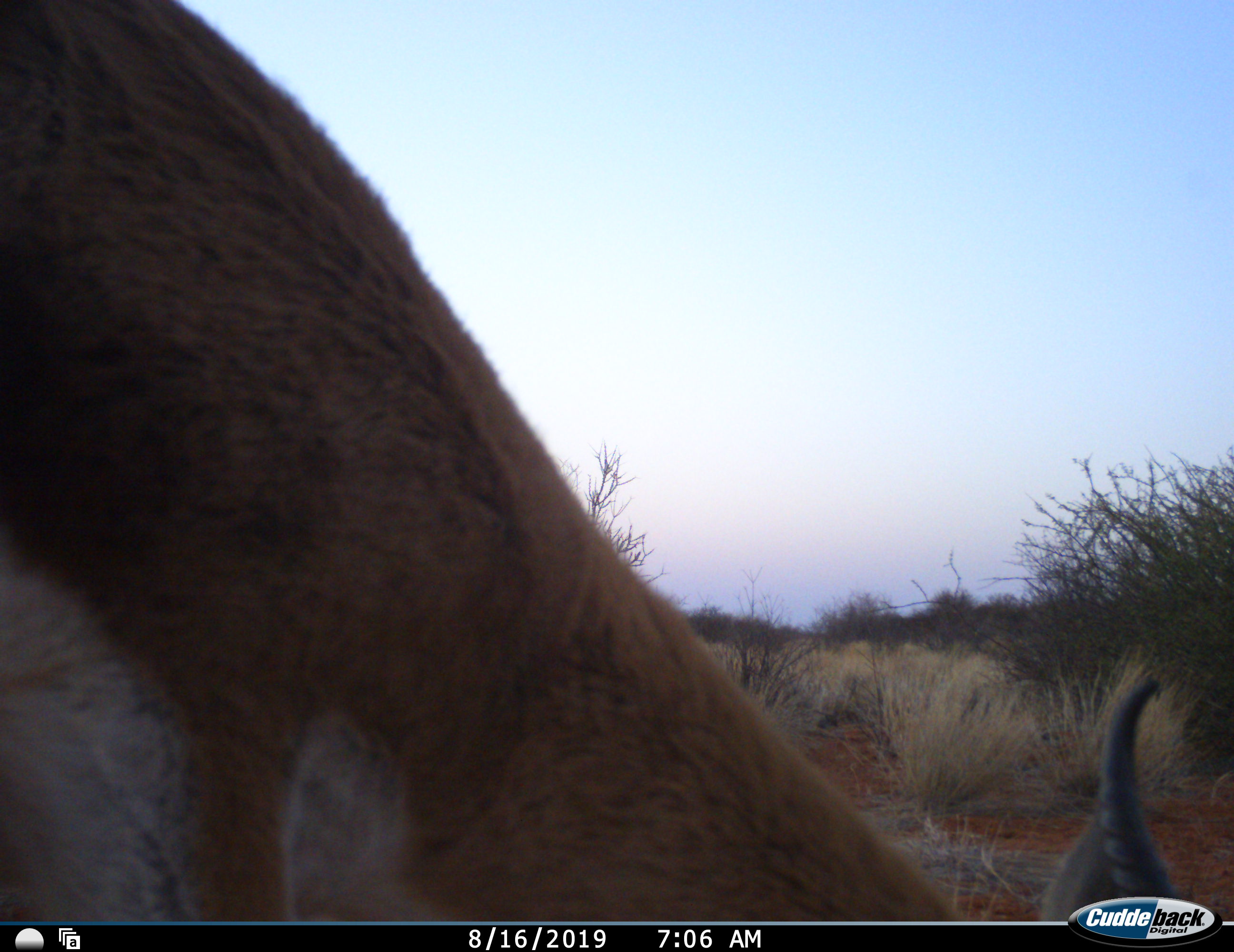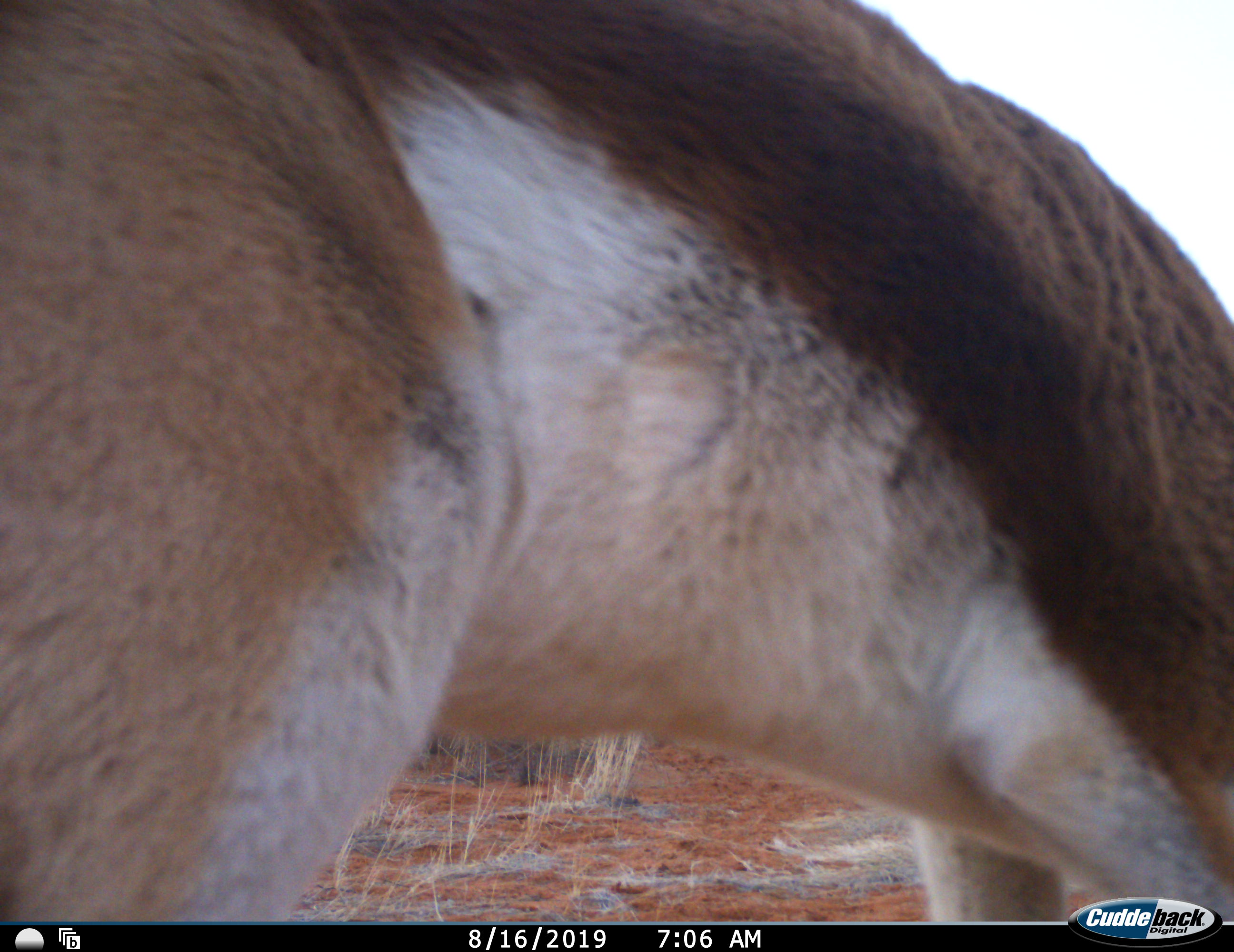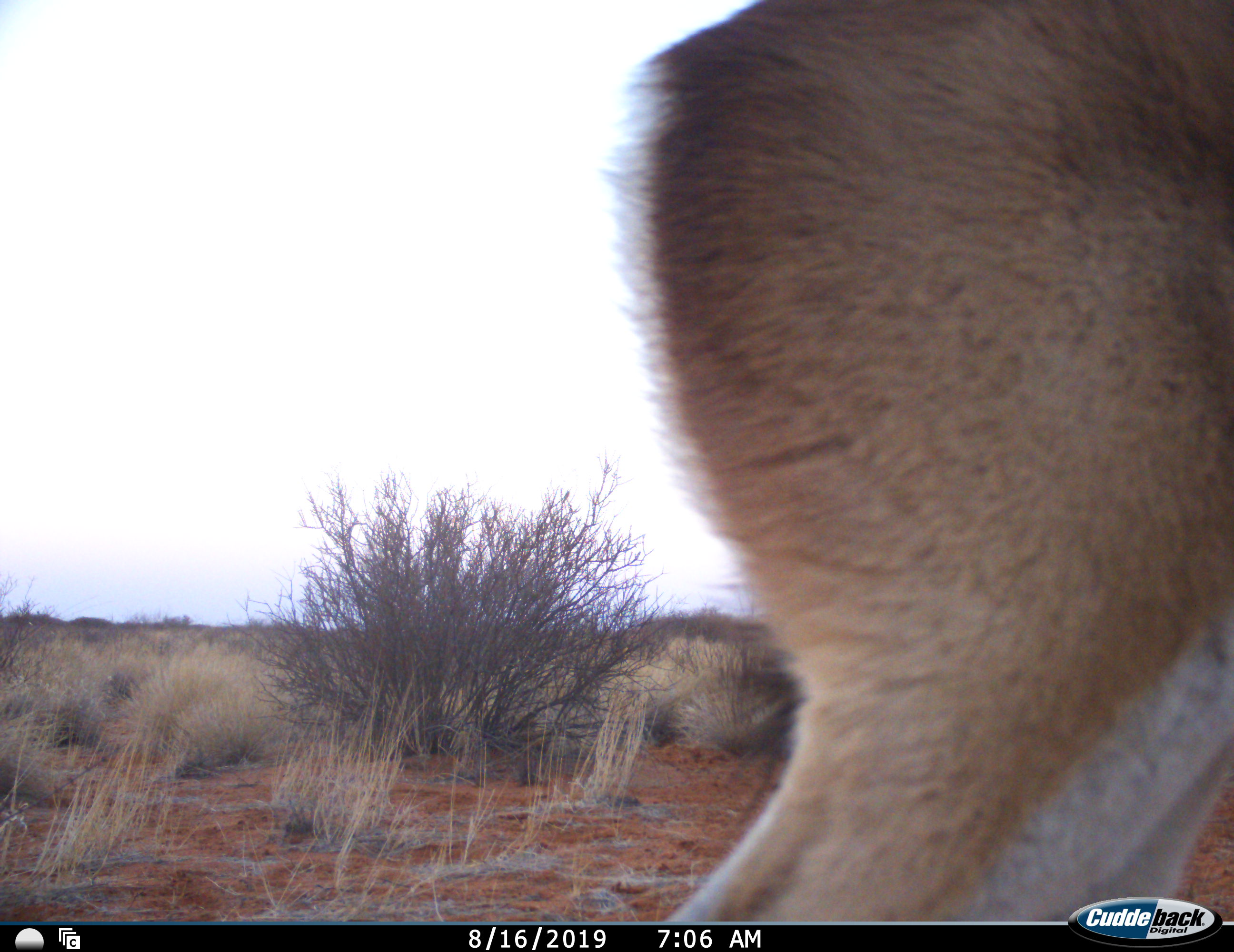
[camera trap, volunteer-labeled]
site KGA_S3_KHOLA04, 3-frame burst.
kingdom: Animalia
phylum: Chordata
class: Mammalia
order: Artiodactyla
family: Bovidae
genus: Antidorcas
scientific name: Antidorcas marsupialis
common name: springbok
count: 1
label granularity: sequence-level